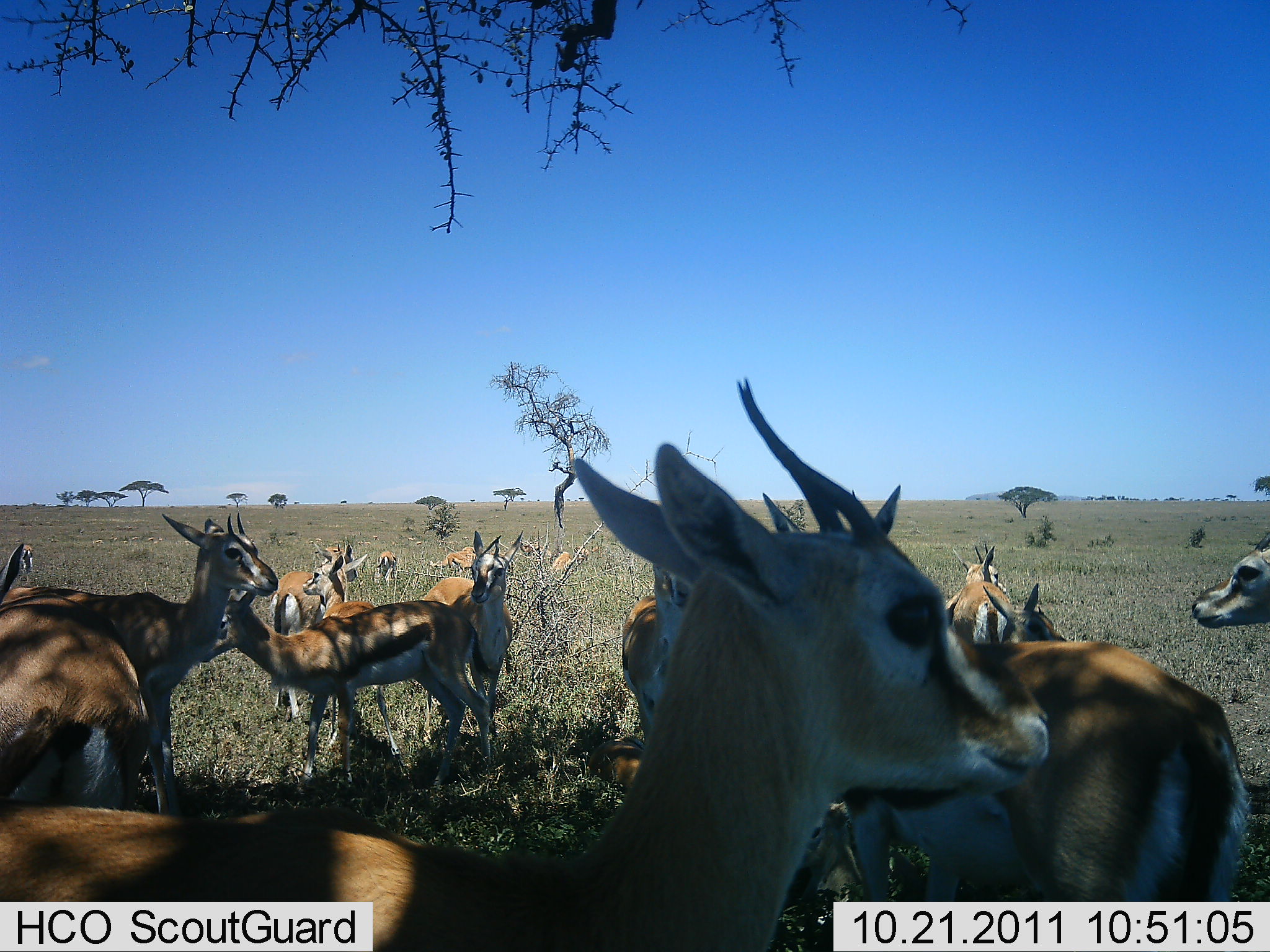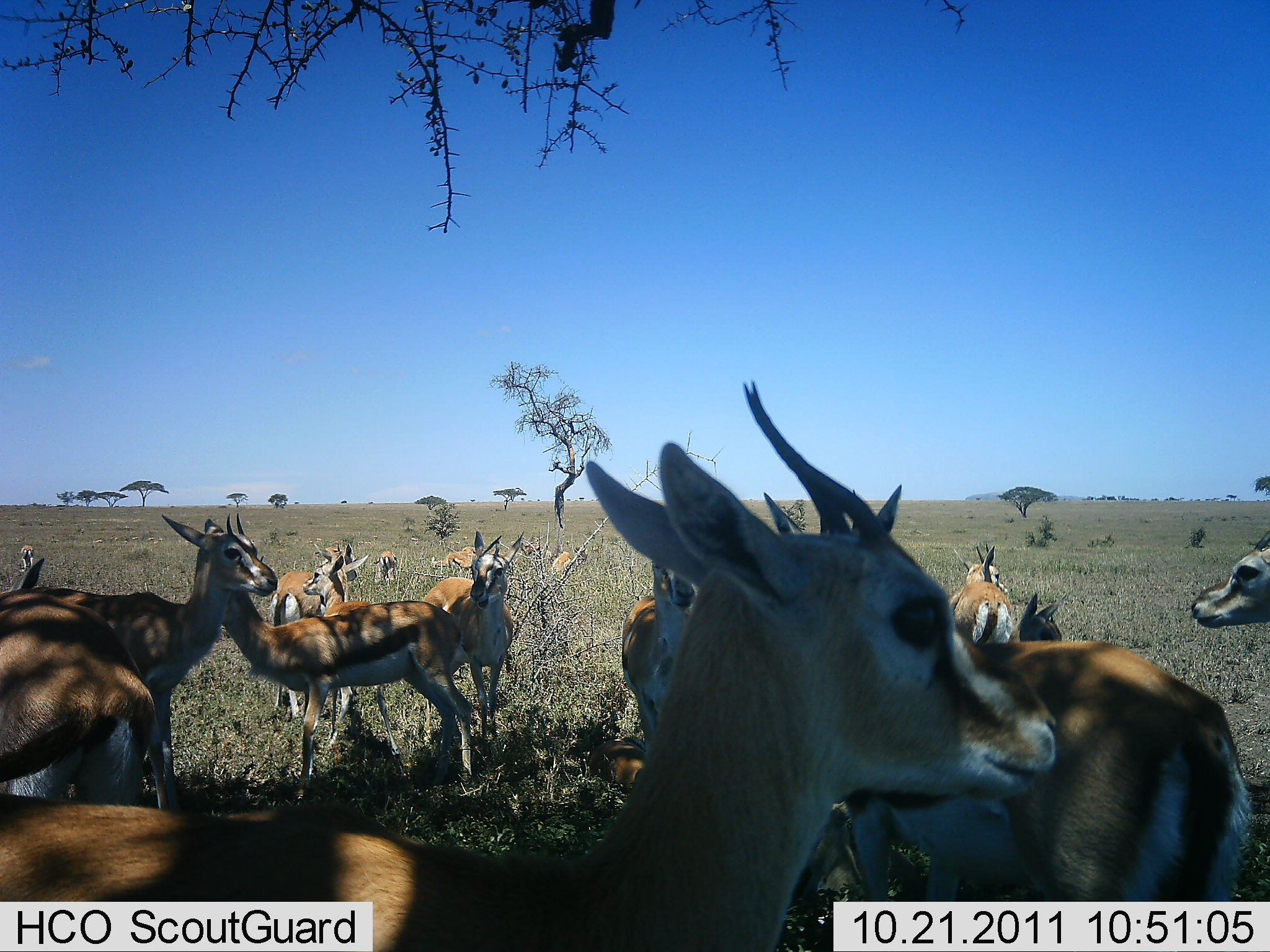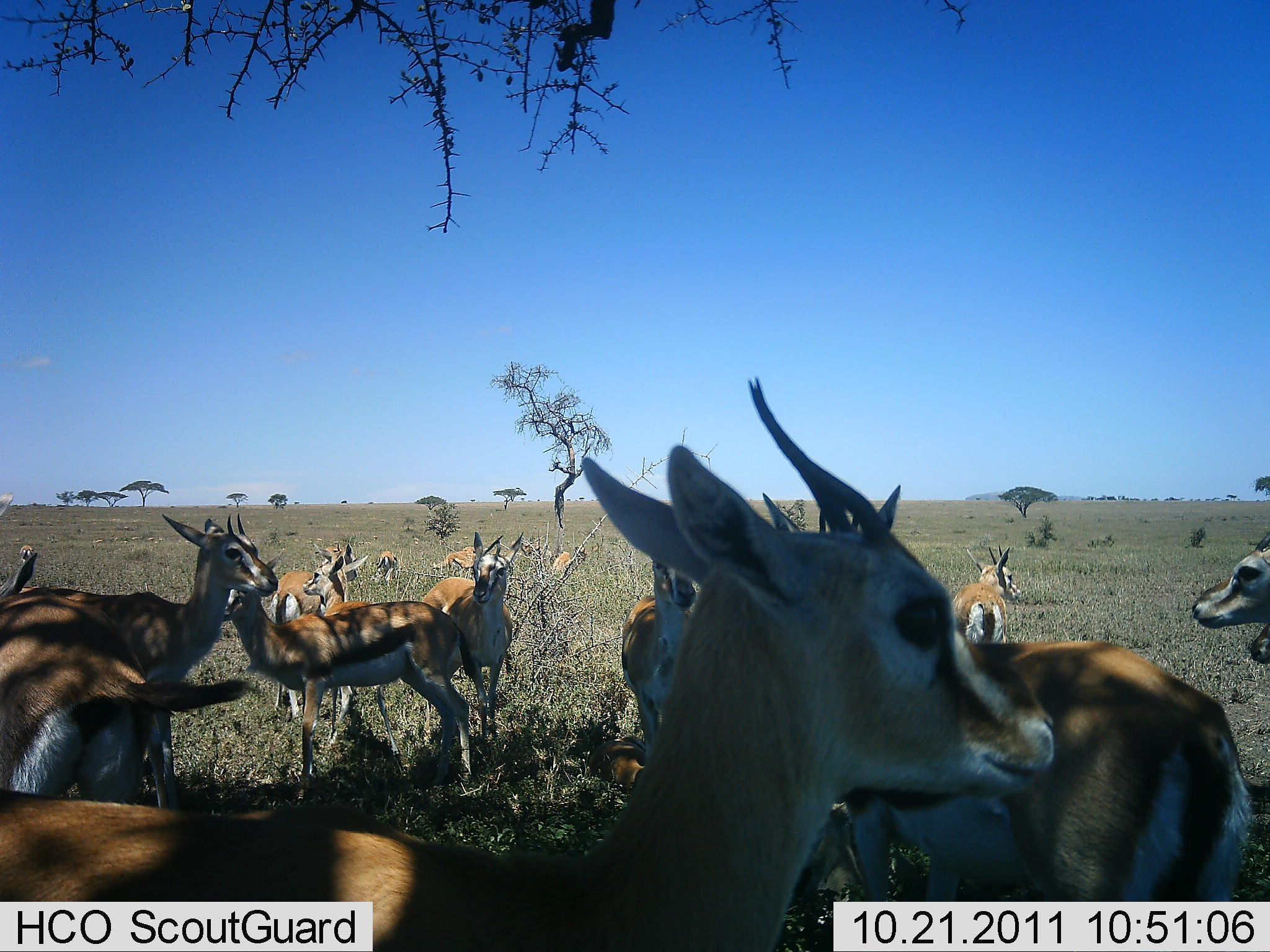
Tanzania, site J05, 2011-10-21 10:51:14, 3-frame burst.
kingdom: Animalia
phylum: Chordata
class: Mammalia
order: Artiodactyla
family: Bovidae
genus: Eudorcas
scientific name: Eudorcas thomsonii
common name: thomson's gazelle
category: gazellethomsons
Gazellethomsons (thomson's gazelle) (Eudorcas thomsonii), count 11-50. Behavior (volunteer vote fractions): standing 82%, resting 18%, moving 18%, interacting 18%. Young present (vote fraction): 6%. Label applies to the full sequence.